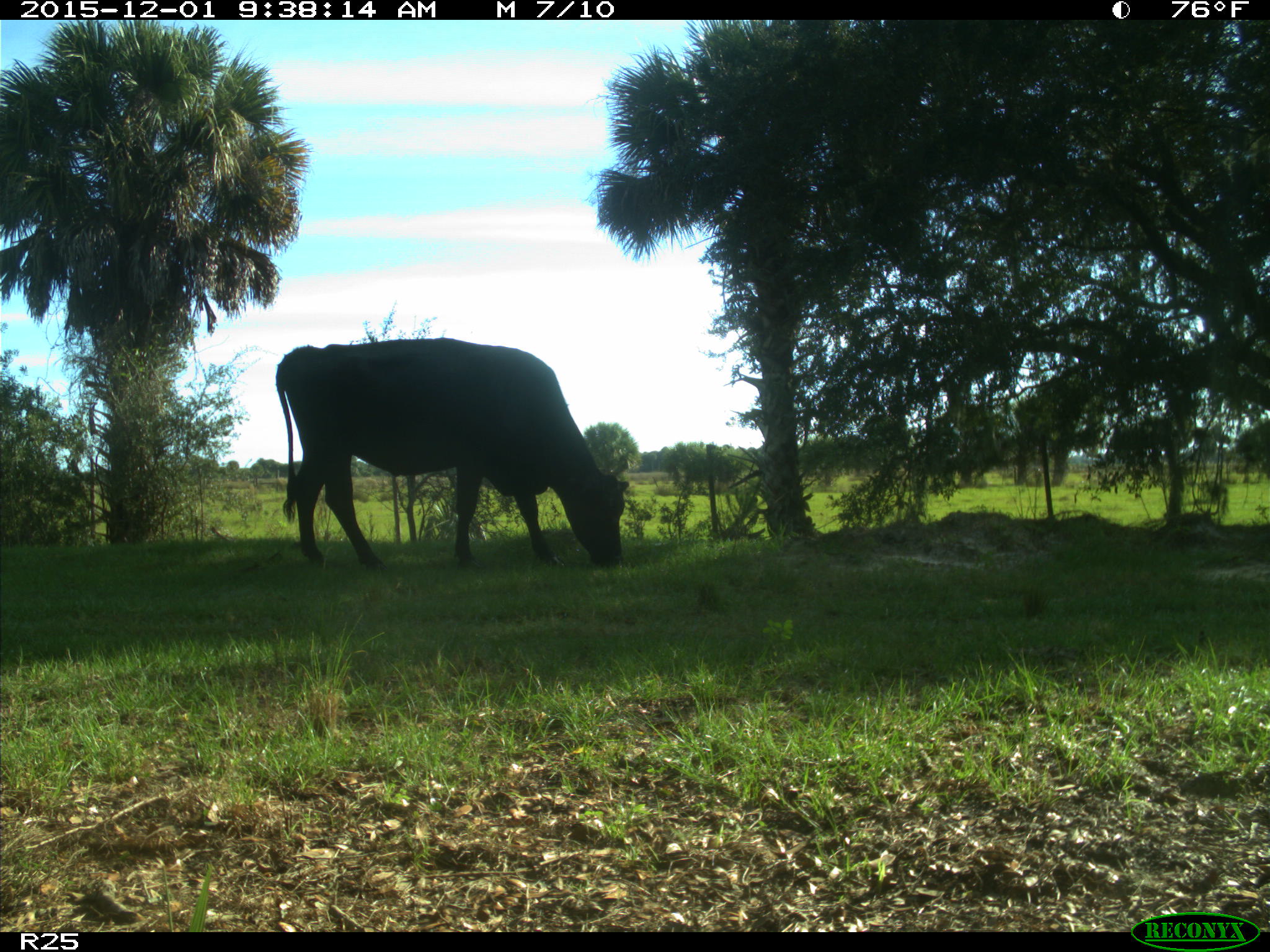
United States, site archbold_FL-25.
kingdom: Animalia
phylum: Chordata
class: Mammalia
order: Artiodactyla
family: Bovidae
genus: Bos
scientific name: Bos taurus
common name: domestic cow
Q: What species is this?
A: Bos taurus (domestic cow).